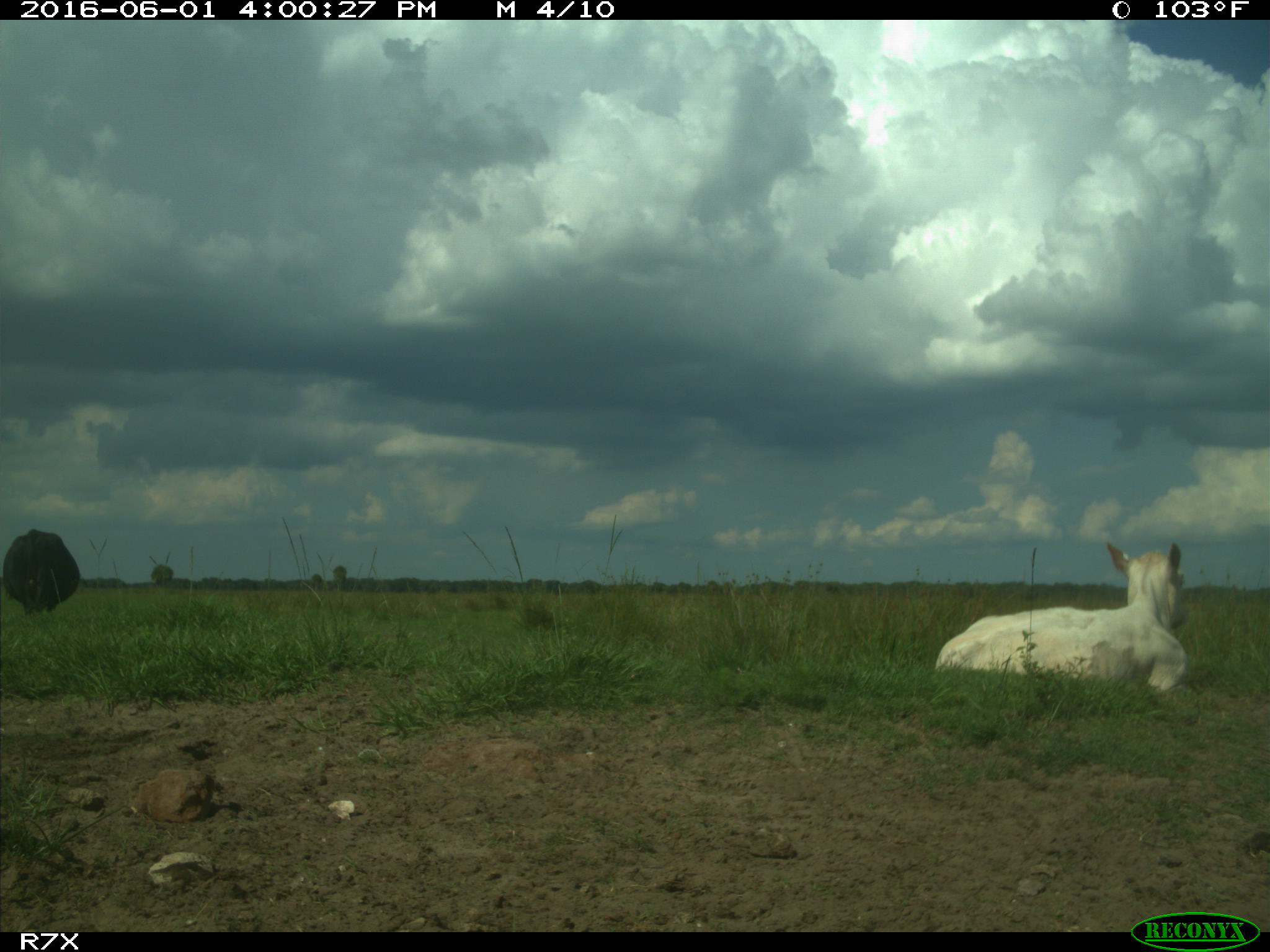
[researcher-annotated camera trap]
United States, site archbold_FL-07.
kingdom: Animalia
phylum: Chordata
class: Mammalia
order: Artiodactyla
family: Bovidae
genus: Bos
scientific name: Bos taurus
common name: domestic cow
Bos taurus (domestic cow).